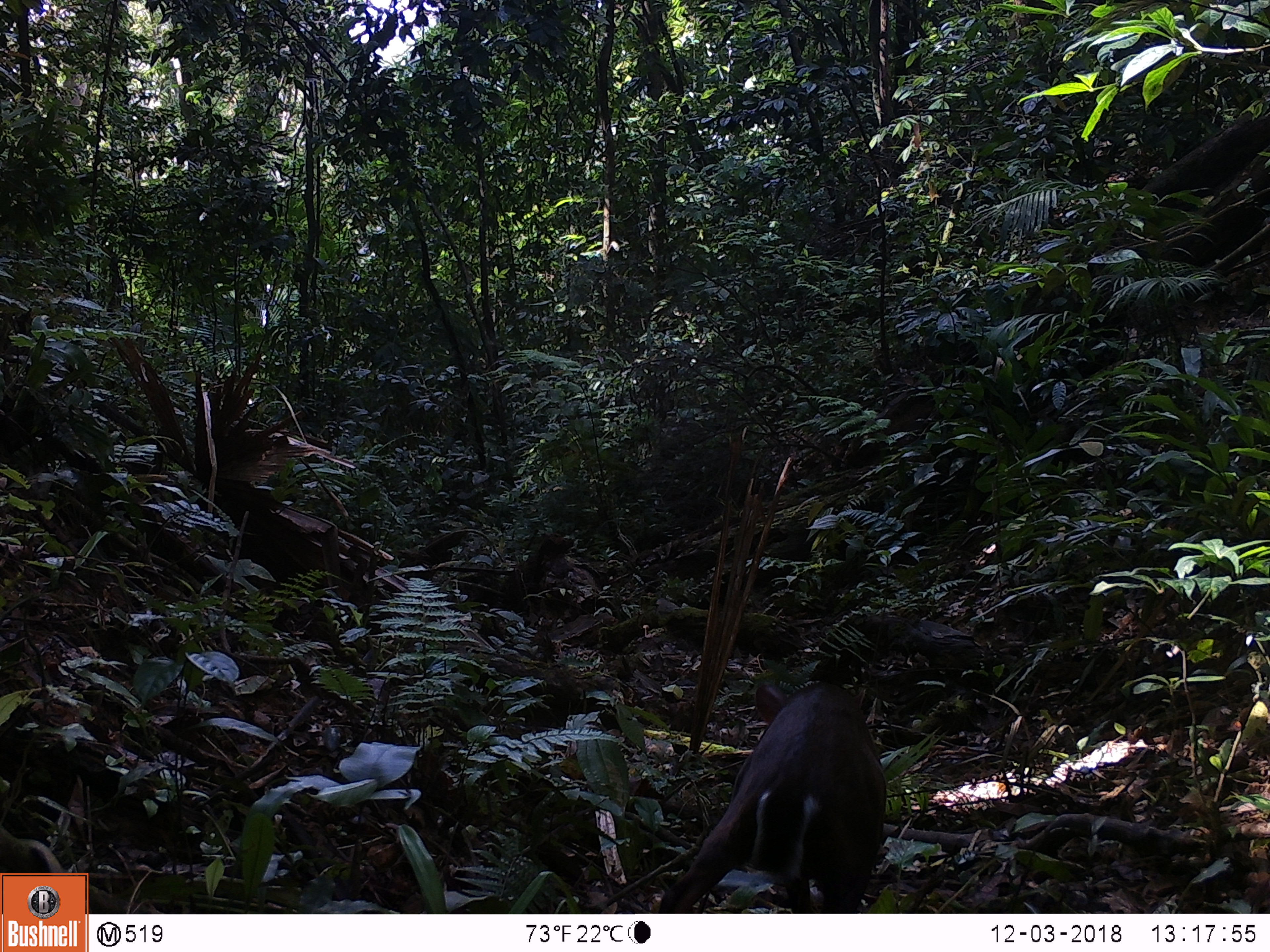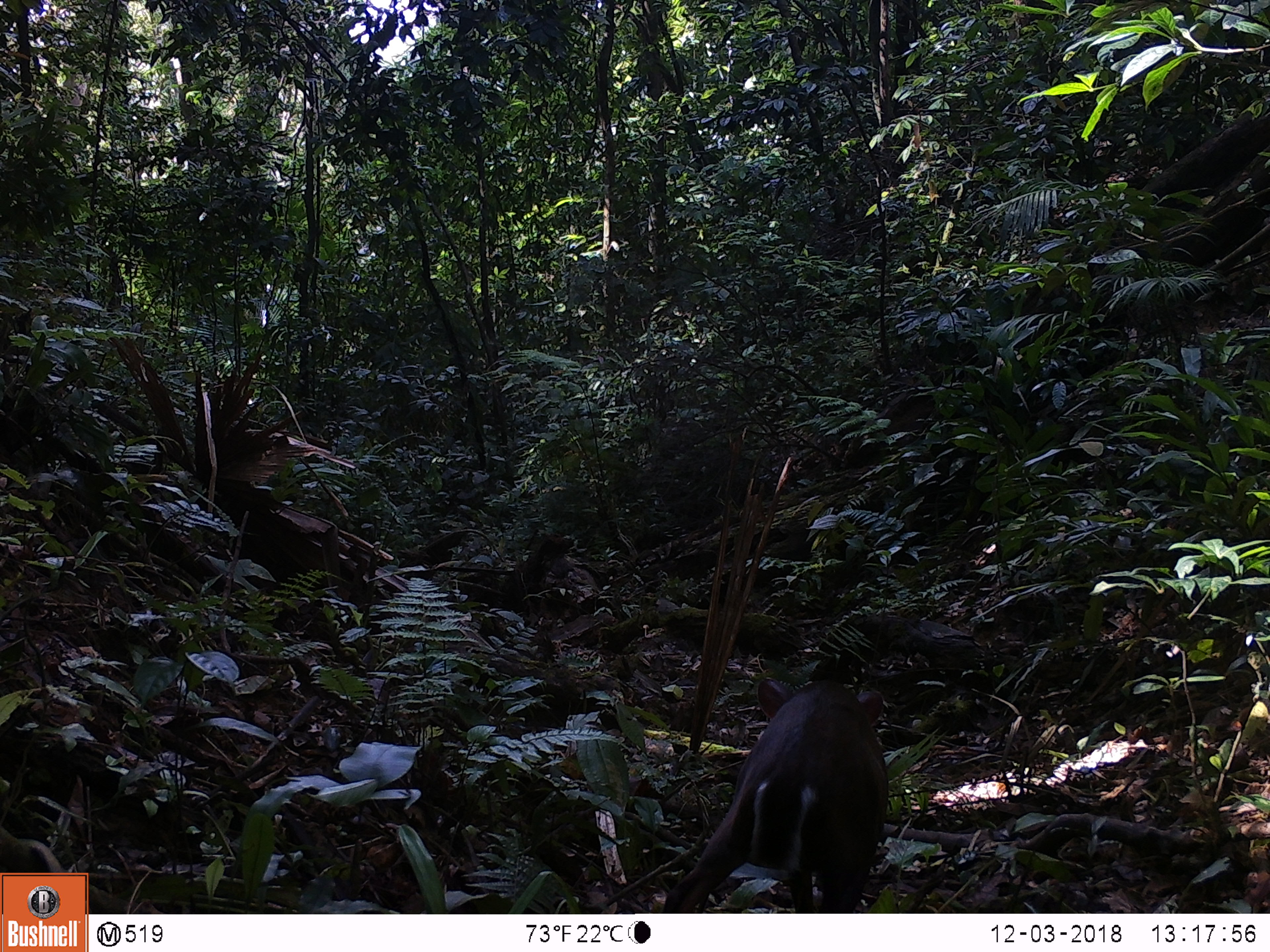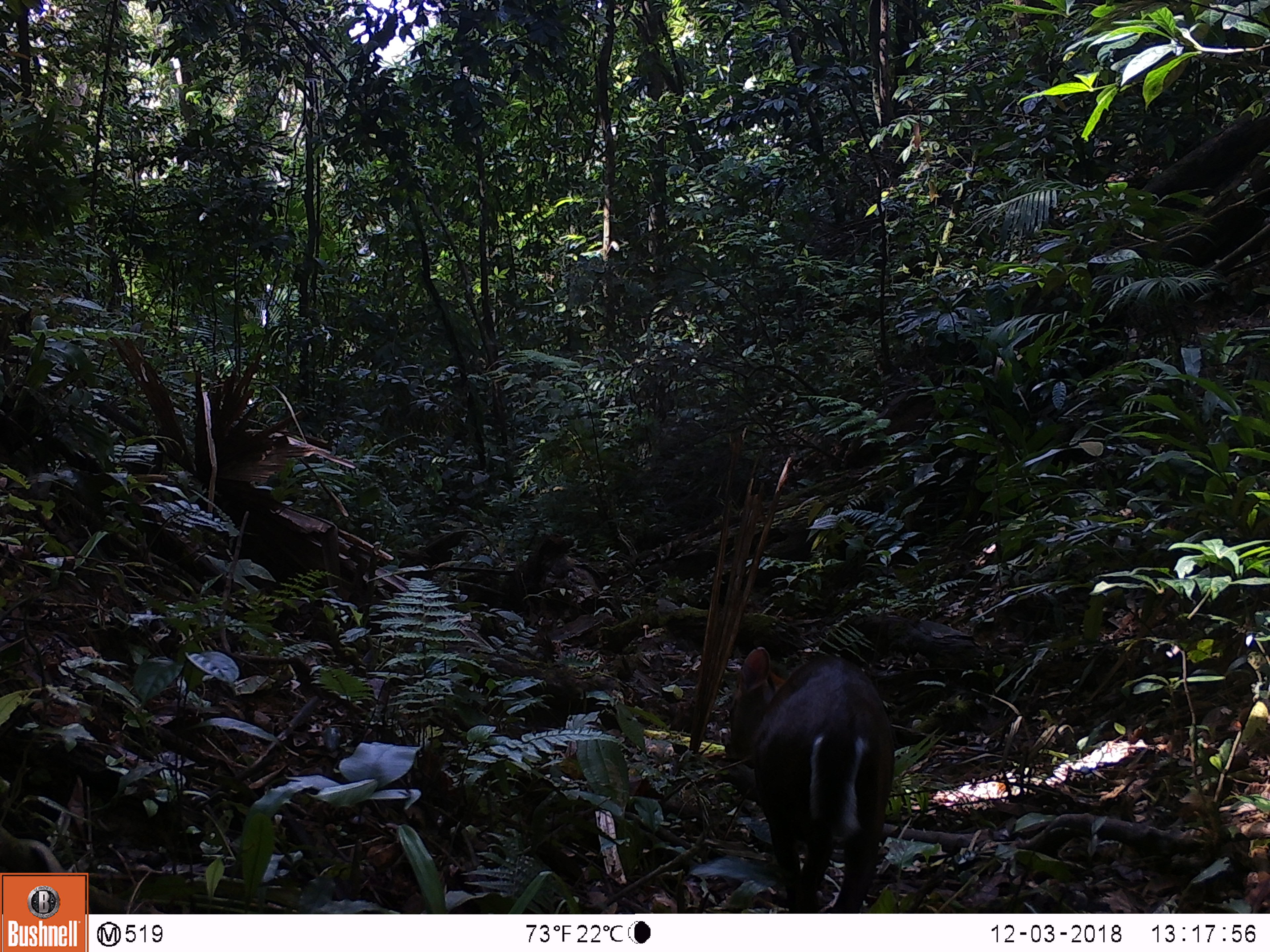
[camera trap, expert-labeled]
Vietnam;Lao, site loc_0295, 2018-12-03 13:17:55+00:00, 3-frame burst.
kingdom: Animalia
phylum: Chordata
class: Mammalia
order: Artiodactyla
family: Cervidae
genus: Muntiacus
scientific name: Muntiacus rooseveltorum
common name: roosevelt's muntjac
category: roosevelts muntjac group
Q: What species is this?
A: Roosevelts muntjac group (roosevelt's muntjac) (Muntiacus rooseveltorum).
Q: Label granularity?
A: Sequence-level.